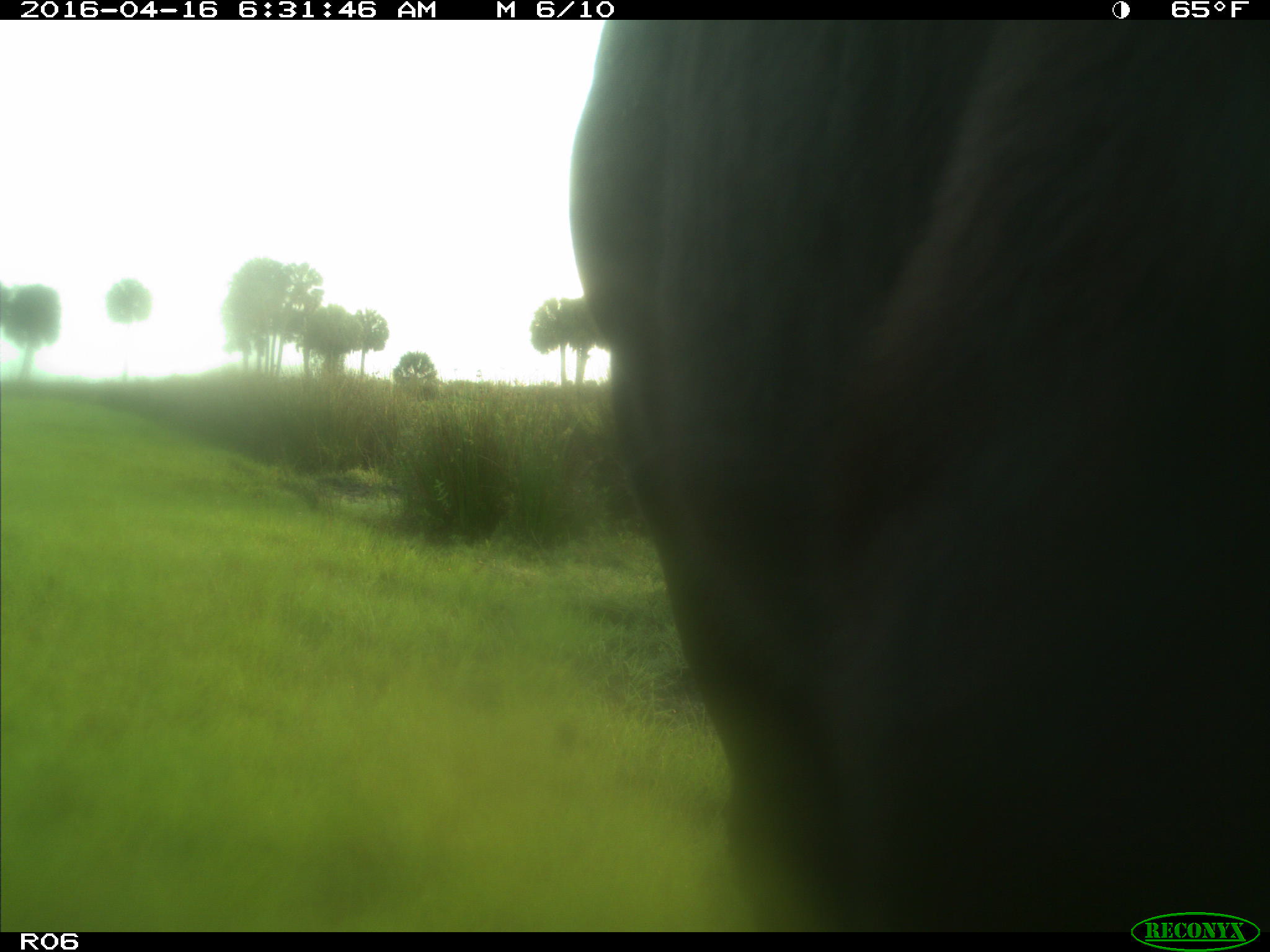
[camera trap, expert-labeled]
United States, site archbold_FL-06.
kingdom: Animalia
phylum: Chordata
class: Mammalia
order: Artiodactyla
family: Bovidae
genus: Bos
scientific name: Bos taurus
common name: domestic cow